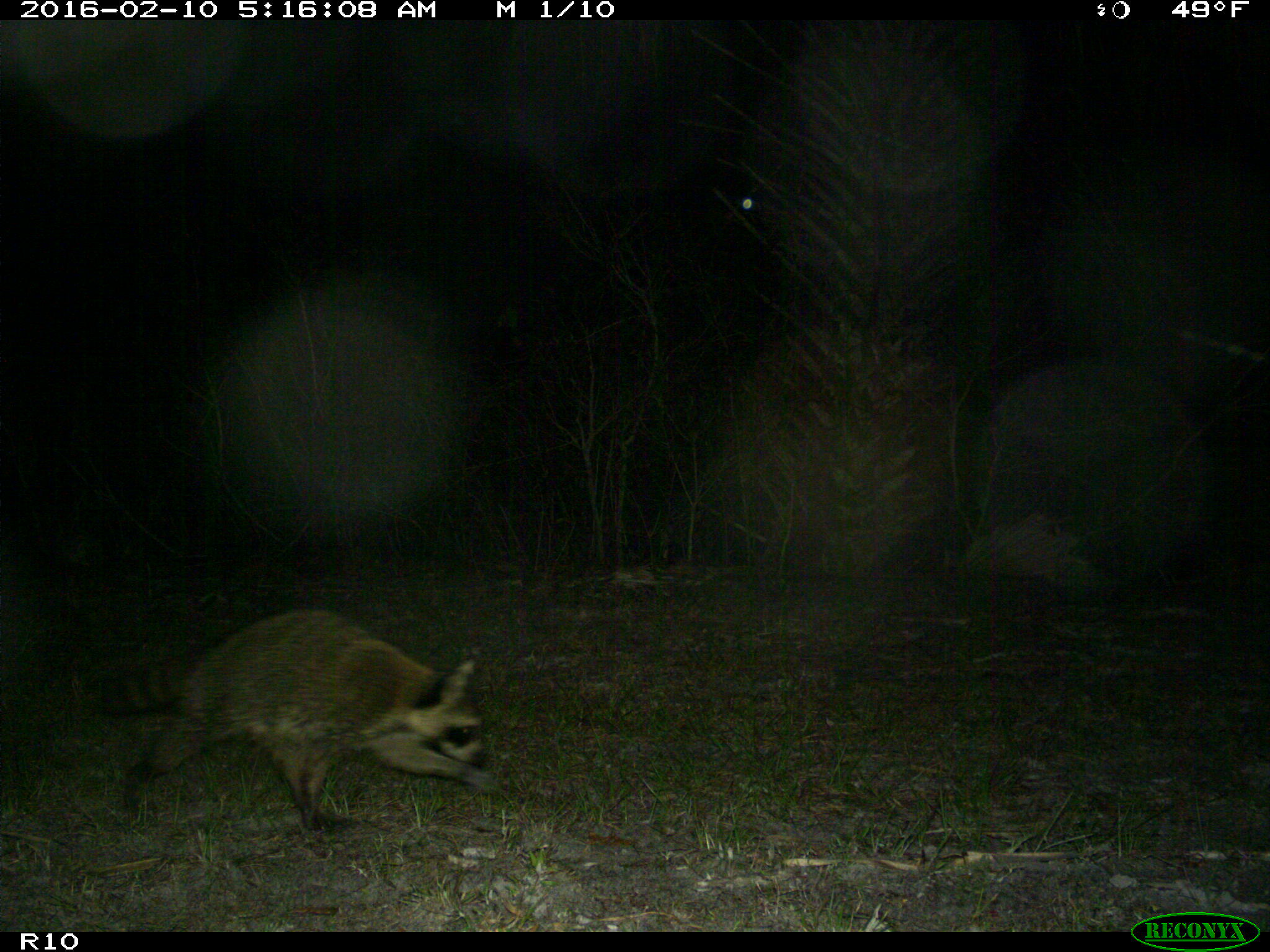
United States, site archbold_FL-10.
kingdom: Animalia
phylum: Chordata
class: Mammalia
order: Carnivora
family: Procyonidae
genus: Procyon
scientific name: Procyon lotor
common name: common raccoon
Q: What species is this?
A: Procyon lotor (common raccoon).